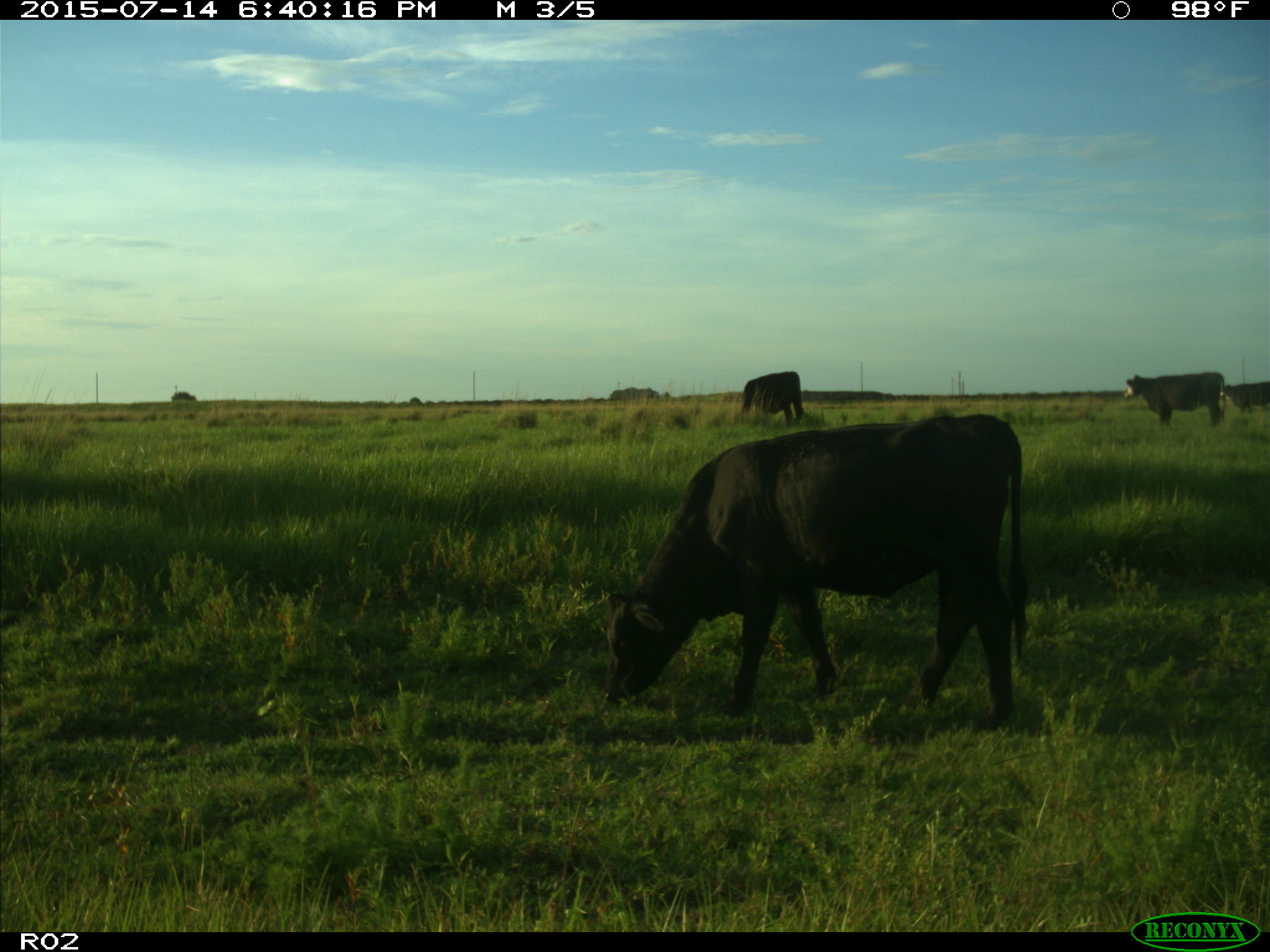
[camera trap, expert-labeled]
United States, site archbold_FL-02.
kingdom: Animalia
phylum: Chordata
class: Mammalia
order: Artiodactyla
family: Bovidae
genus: Bos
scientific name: Bos taurus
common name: domestic cow